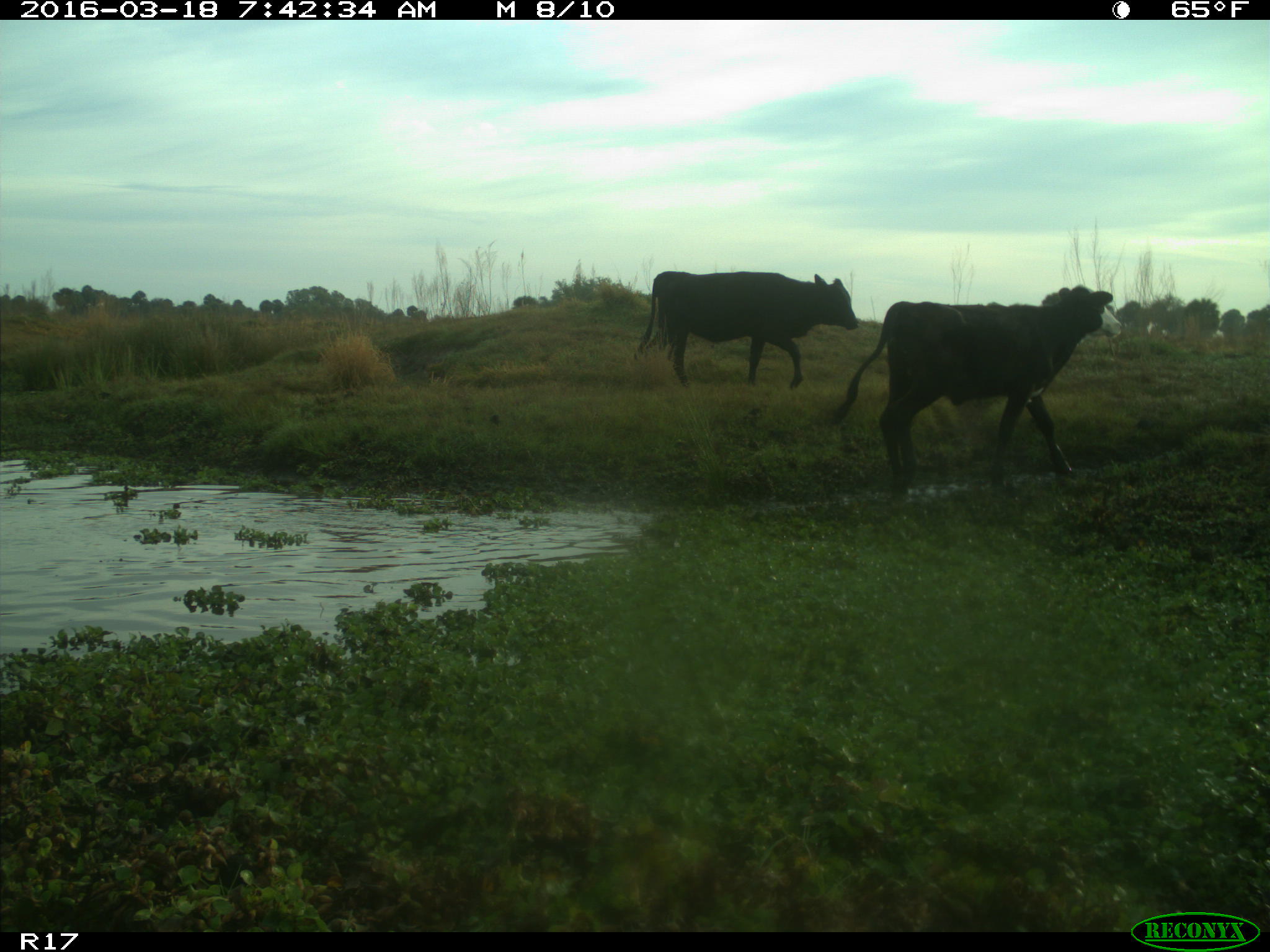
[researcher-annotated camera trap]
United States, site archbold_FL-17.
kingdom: Animalia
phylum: Chordata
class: Mammalia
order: Artiodactyla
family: Bovidae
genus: Bos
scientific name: Bos taurus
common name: domestic cow